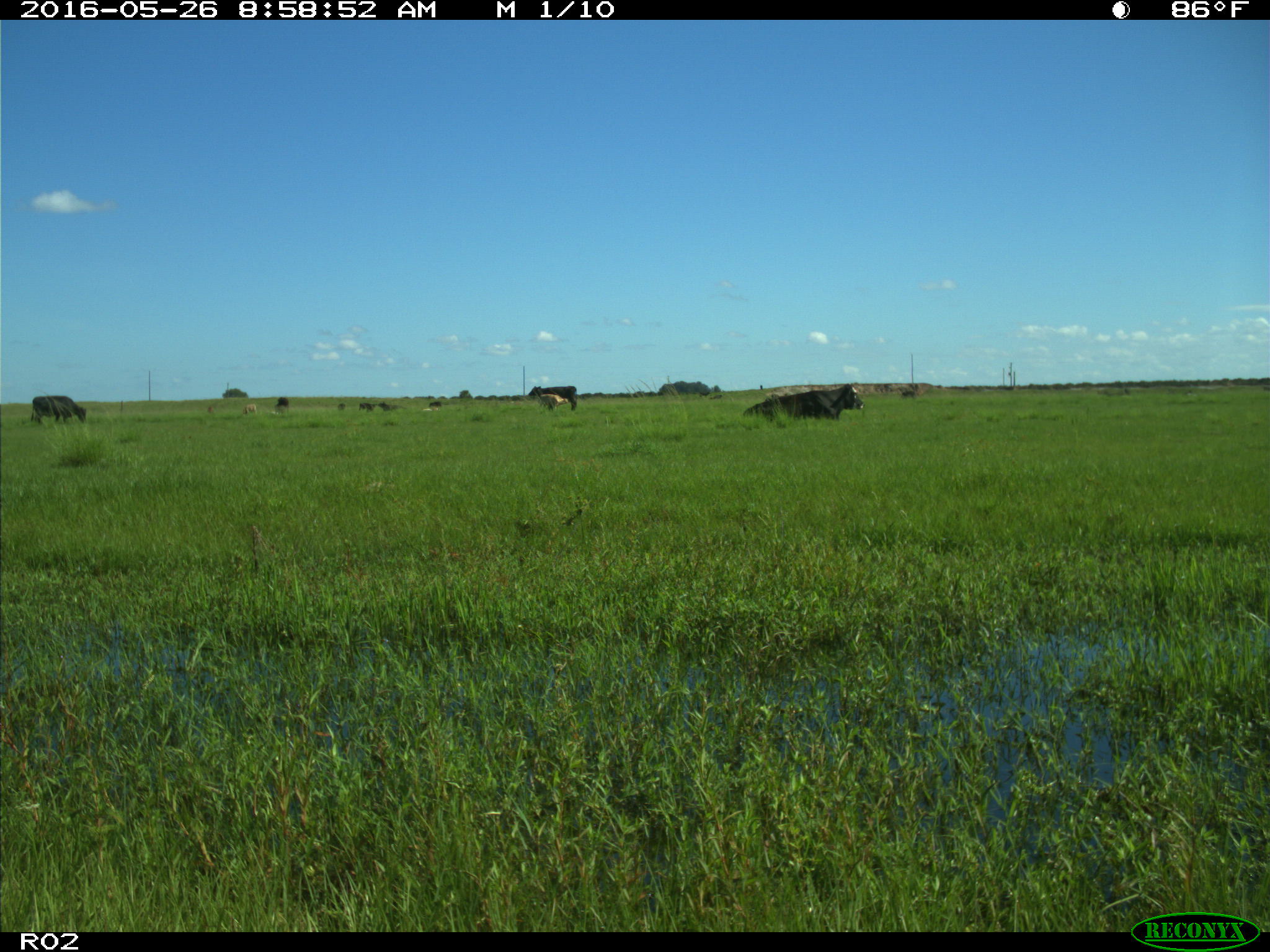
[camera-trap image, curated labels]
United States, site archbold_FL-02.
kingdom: Animalia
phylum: Chordata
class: Mammalia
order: Artiodactyla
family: Bovidae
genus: Bos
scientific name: Bos taurus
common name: domestic cow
Bos taurus (domestic cow).